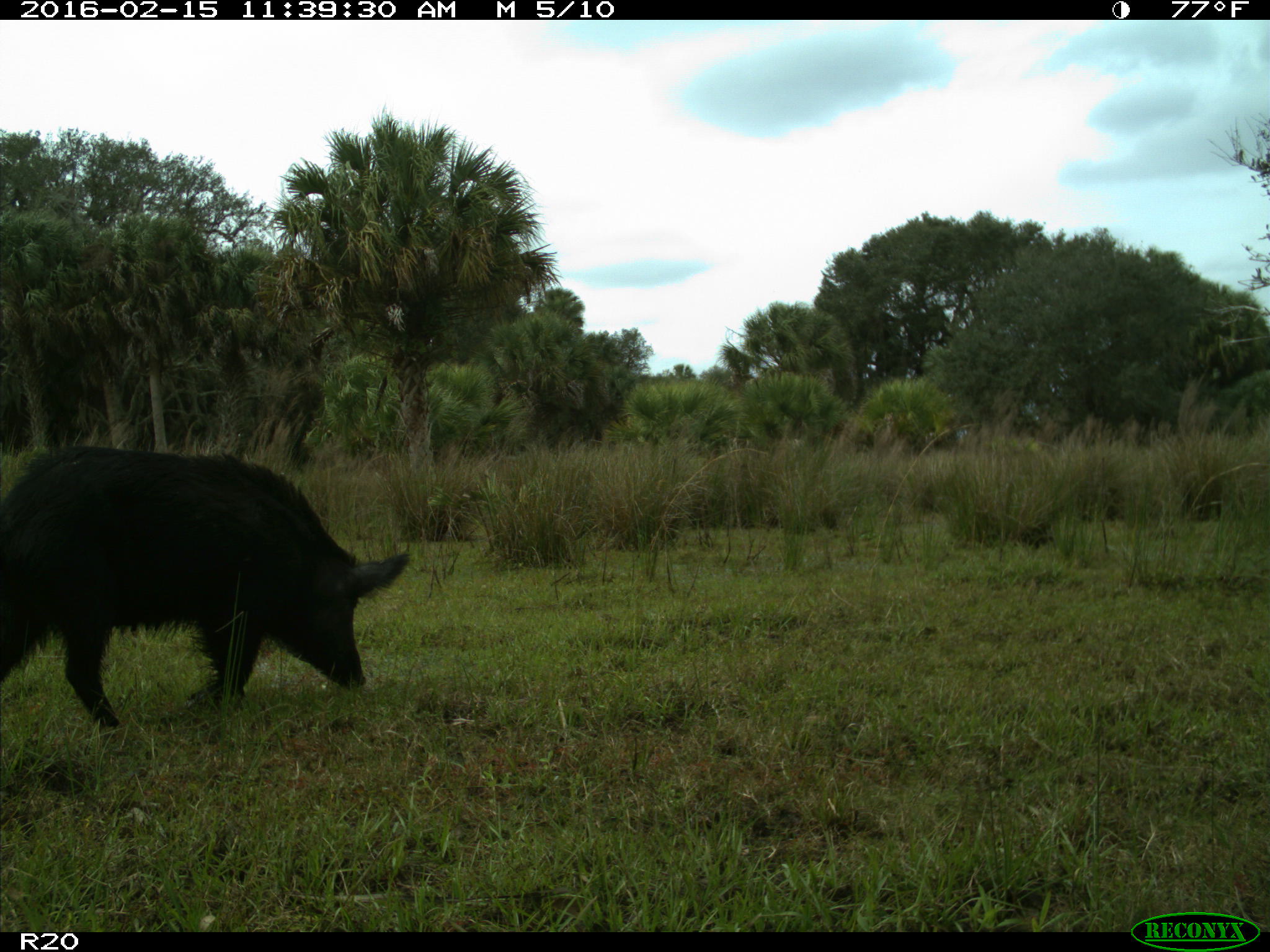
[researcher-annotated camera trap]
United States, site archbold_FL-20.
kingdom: Animalia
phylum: Chordata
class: Mammalia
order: Artiodactyla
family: Suidae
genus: Sus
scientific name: Sus scrofa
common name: wild boar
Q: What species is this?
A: Sus scrofa (wild boar).